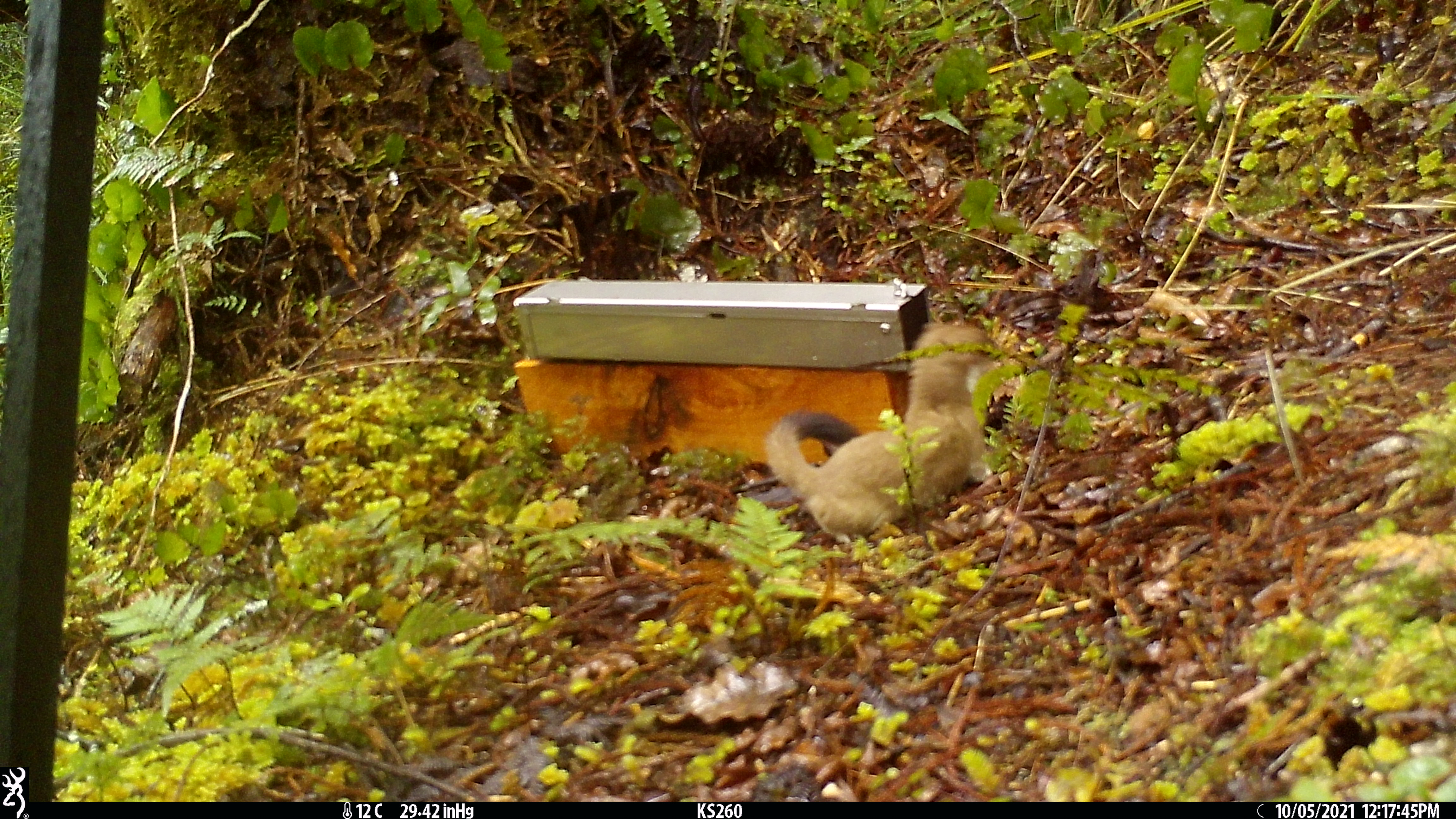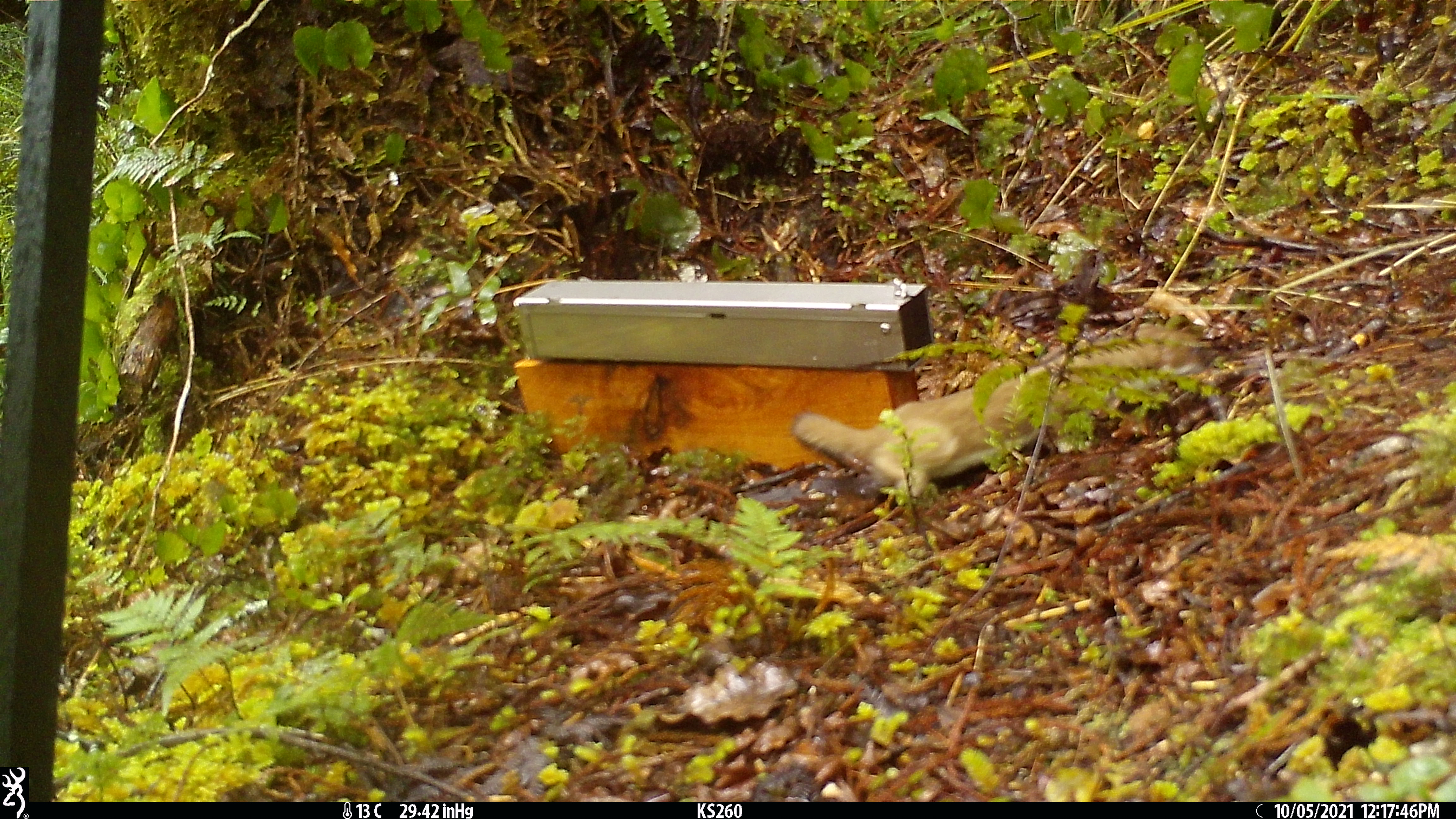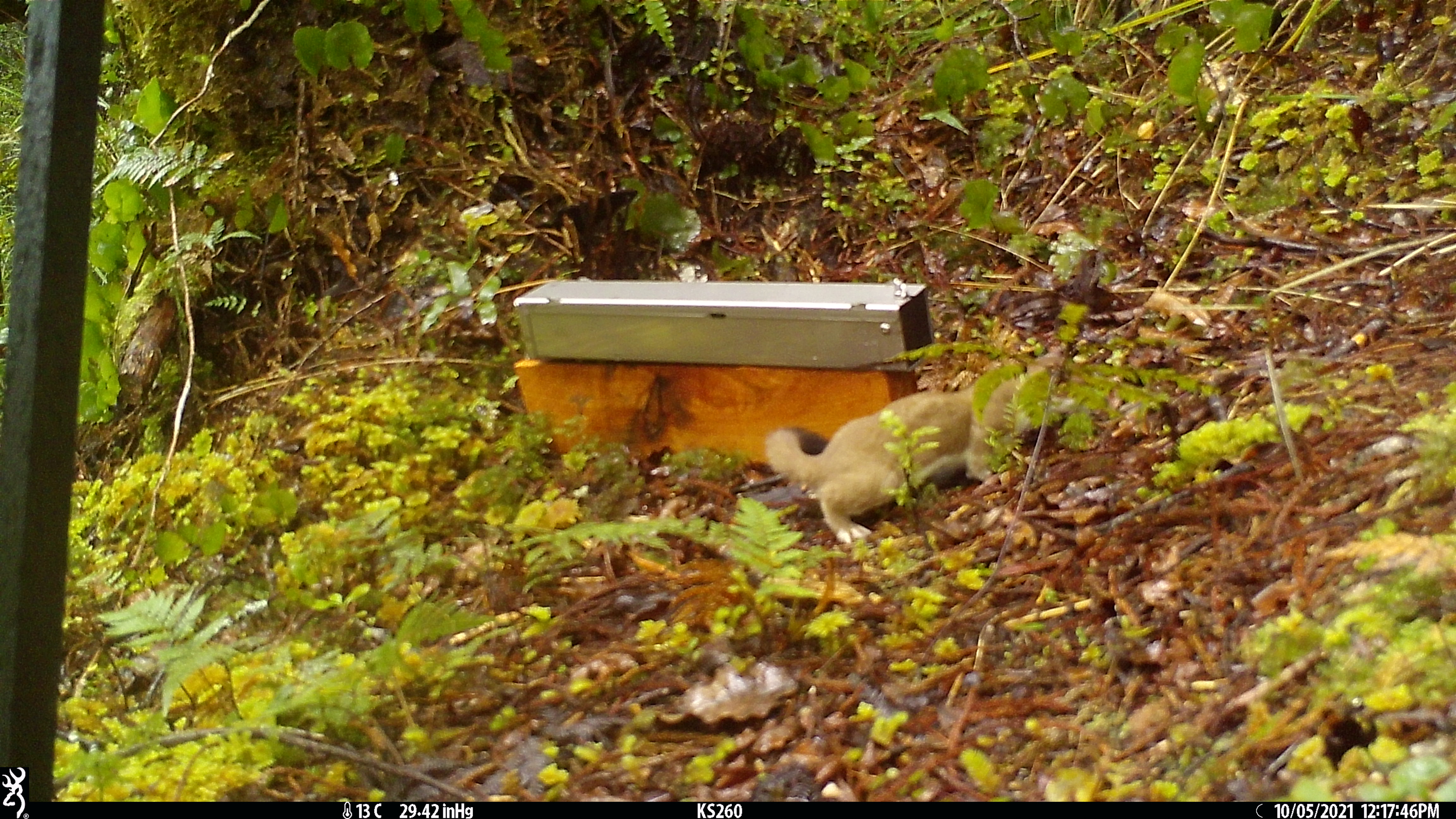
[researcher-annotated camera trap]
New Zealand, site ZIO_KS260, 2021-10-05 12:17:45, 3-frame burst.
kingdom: Animalia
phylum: Chordata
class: Mammalia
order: Carnivora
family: Mustelidae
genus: Mustela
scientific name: Mustela erminea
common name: stoat